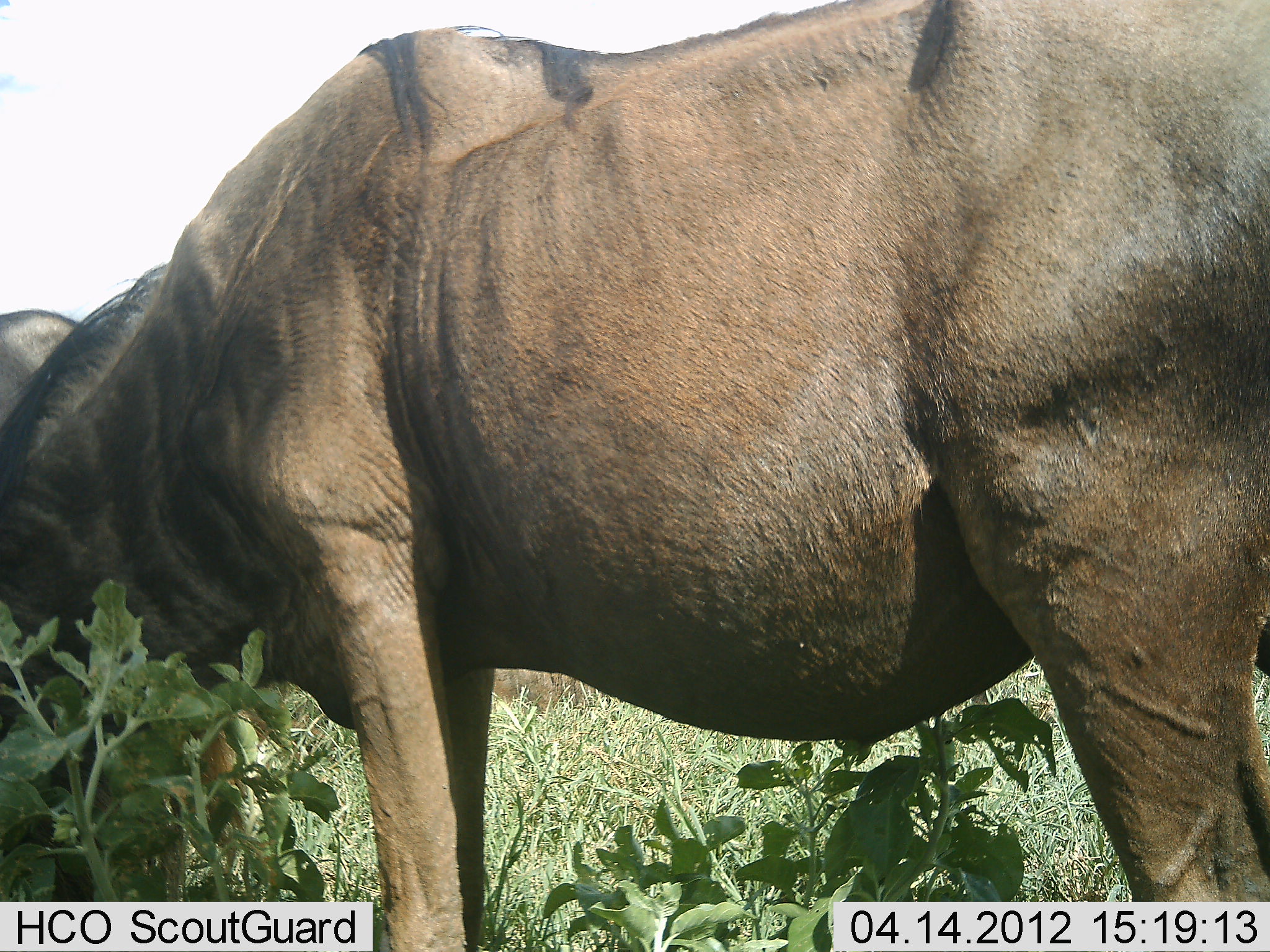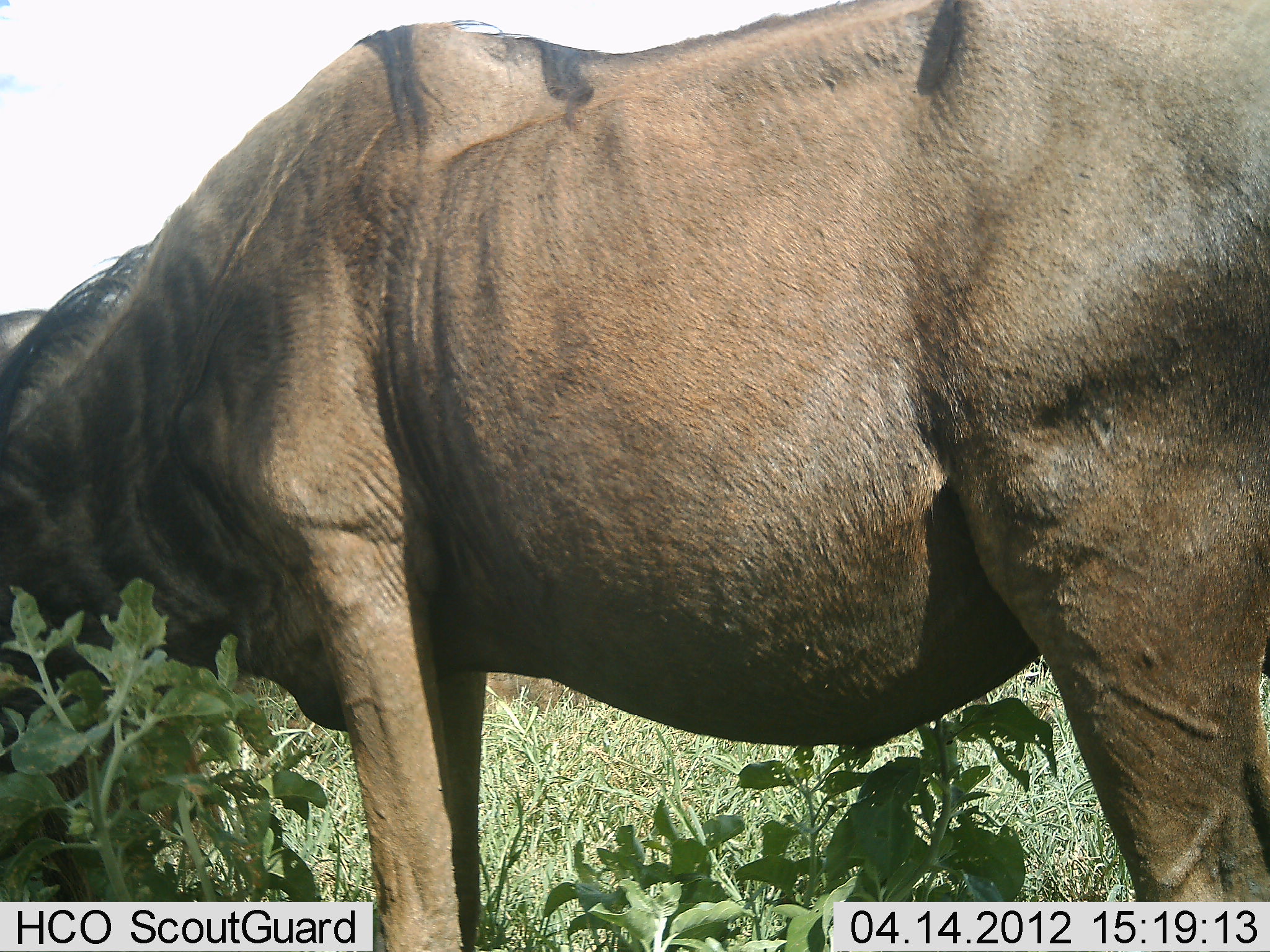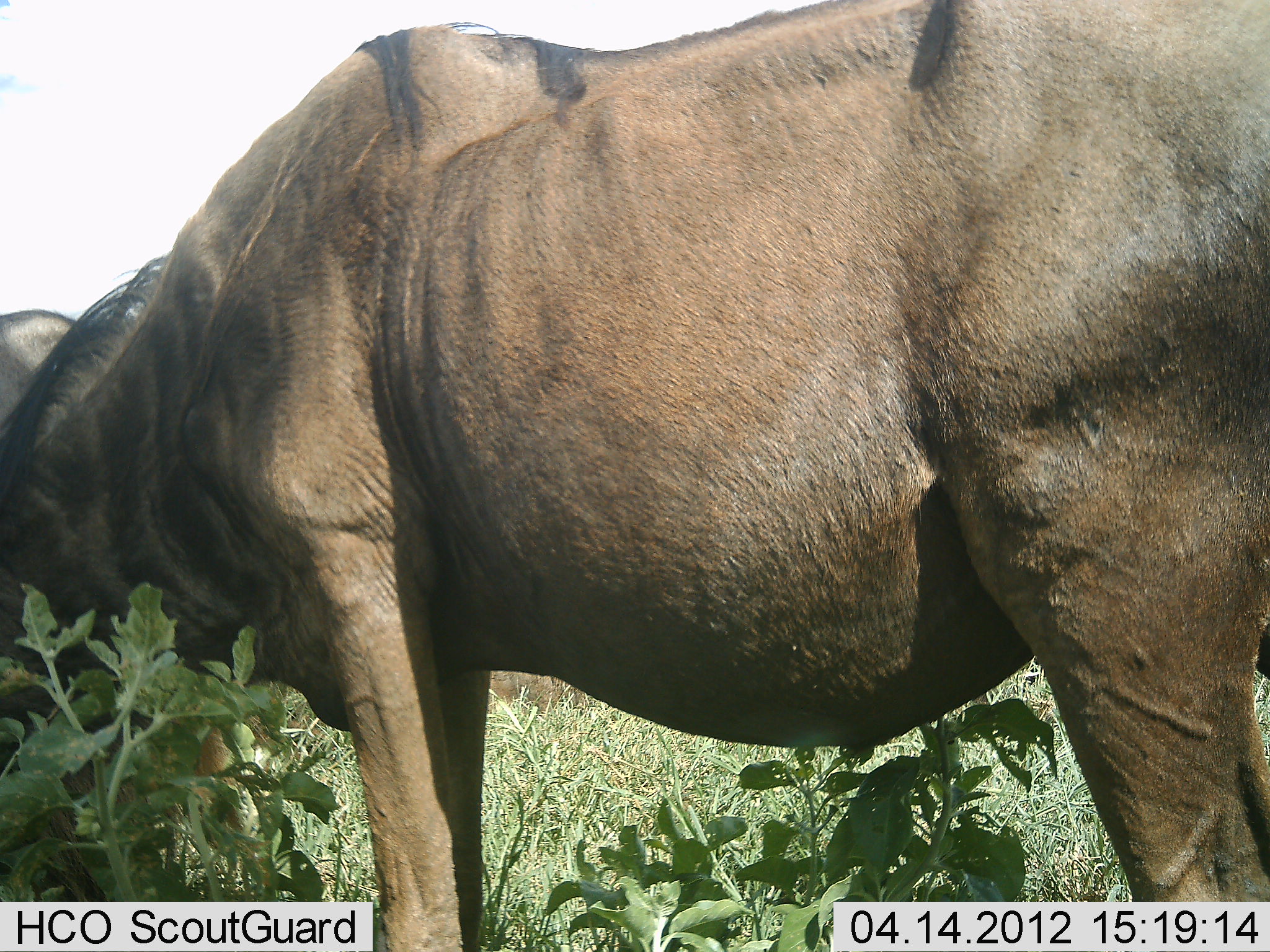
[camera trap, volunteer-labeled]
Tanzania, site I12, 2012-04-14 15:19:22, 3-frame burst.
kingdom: Animalia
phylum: Chordata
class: Mammalia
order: Artiodactyla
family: Bovidae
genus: Connochaetes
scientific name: Connochaetes taurinus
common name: blue wildebeest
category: wildebeest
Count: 2.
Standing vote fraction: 50%.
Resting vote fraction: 0%.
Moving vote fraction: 0%.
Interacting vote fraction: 0%.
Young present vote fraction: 0%.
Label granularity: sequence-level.